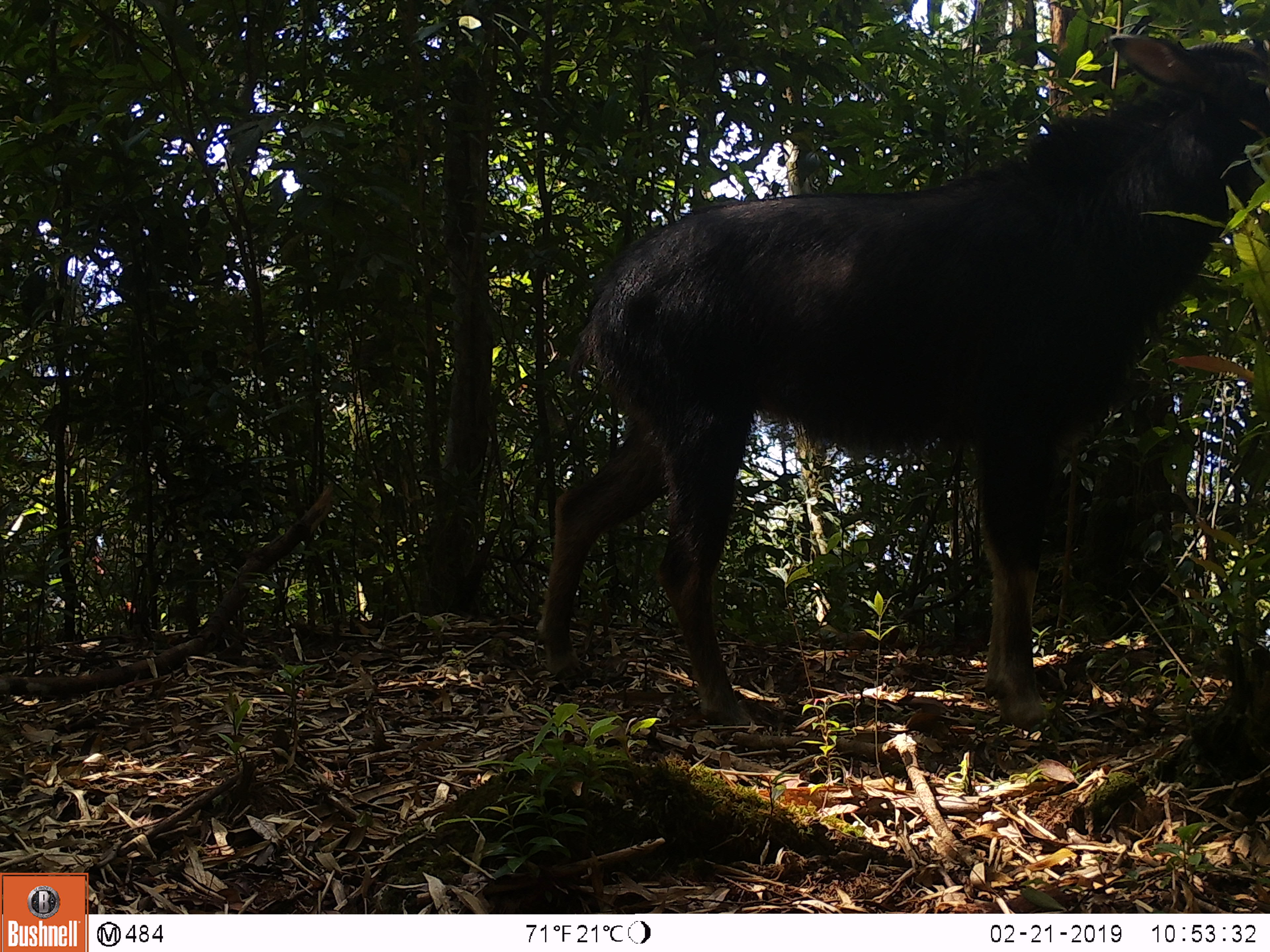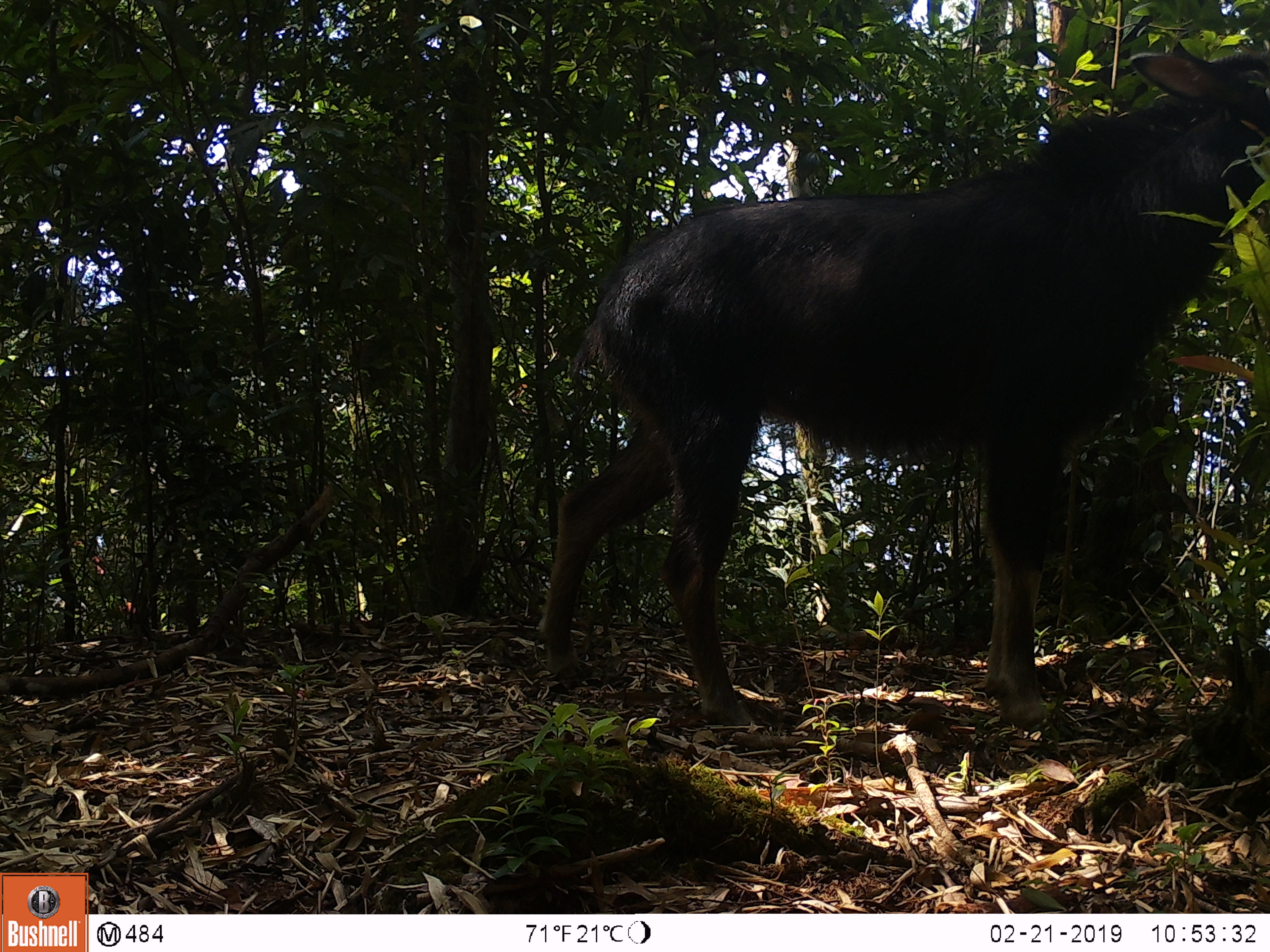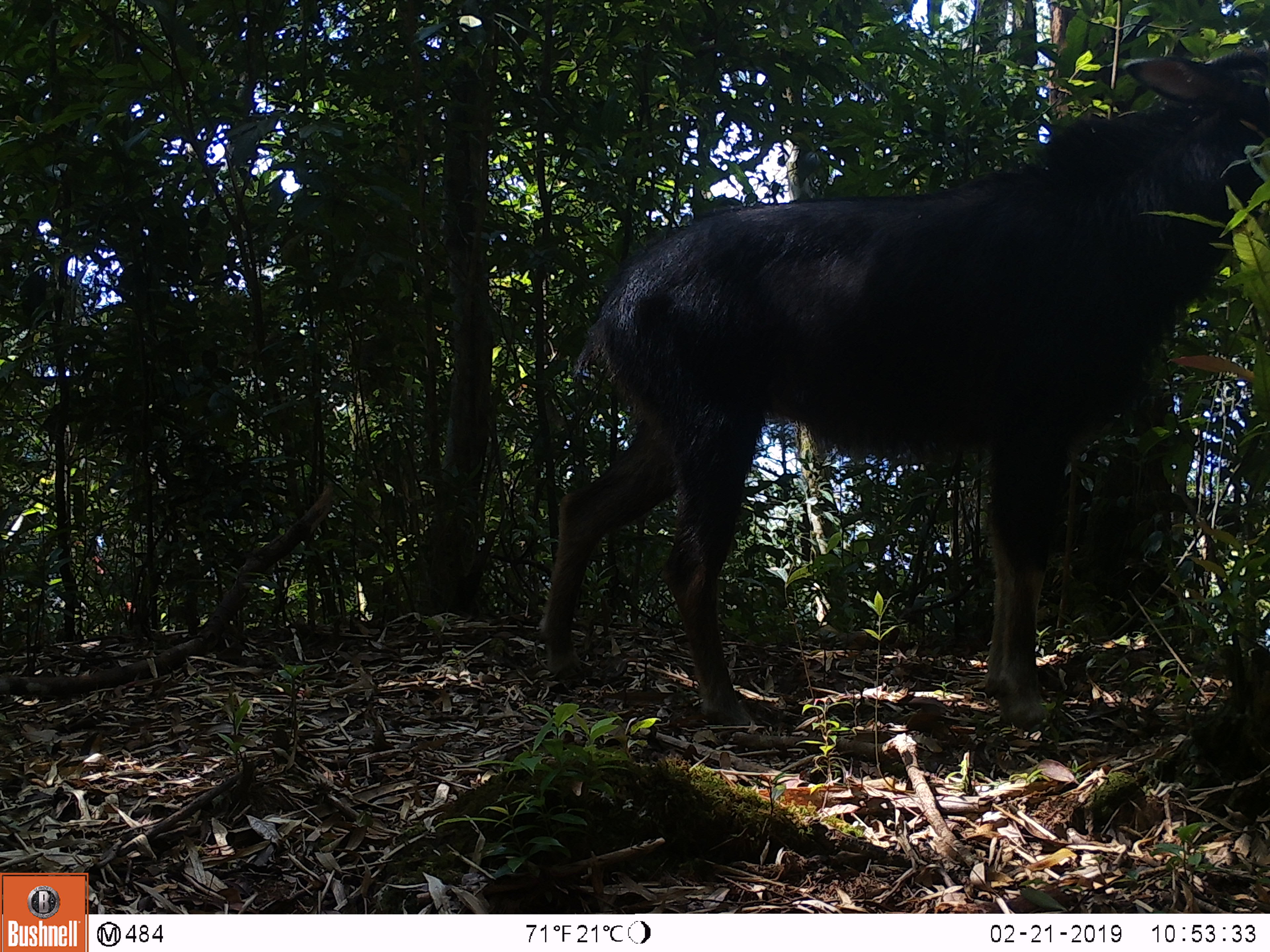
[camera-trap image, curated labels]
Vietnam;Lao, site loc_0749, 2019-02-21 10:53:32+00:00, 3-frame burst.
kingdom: Animalia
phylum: Chordata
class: Mammalia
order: Artiodactyla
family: Bovidae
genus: Capricornis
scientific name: Capricornis sumatraensis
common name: chinese serow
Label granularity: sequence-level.